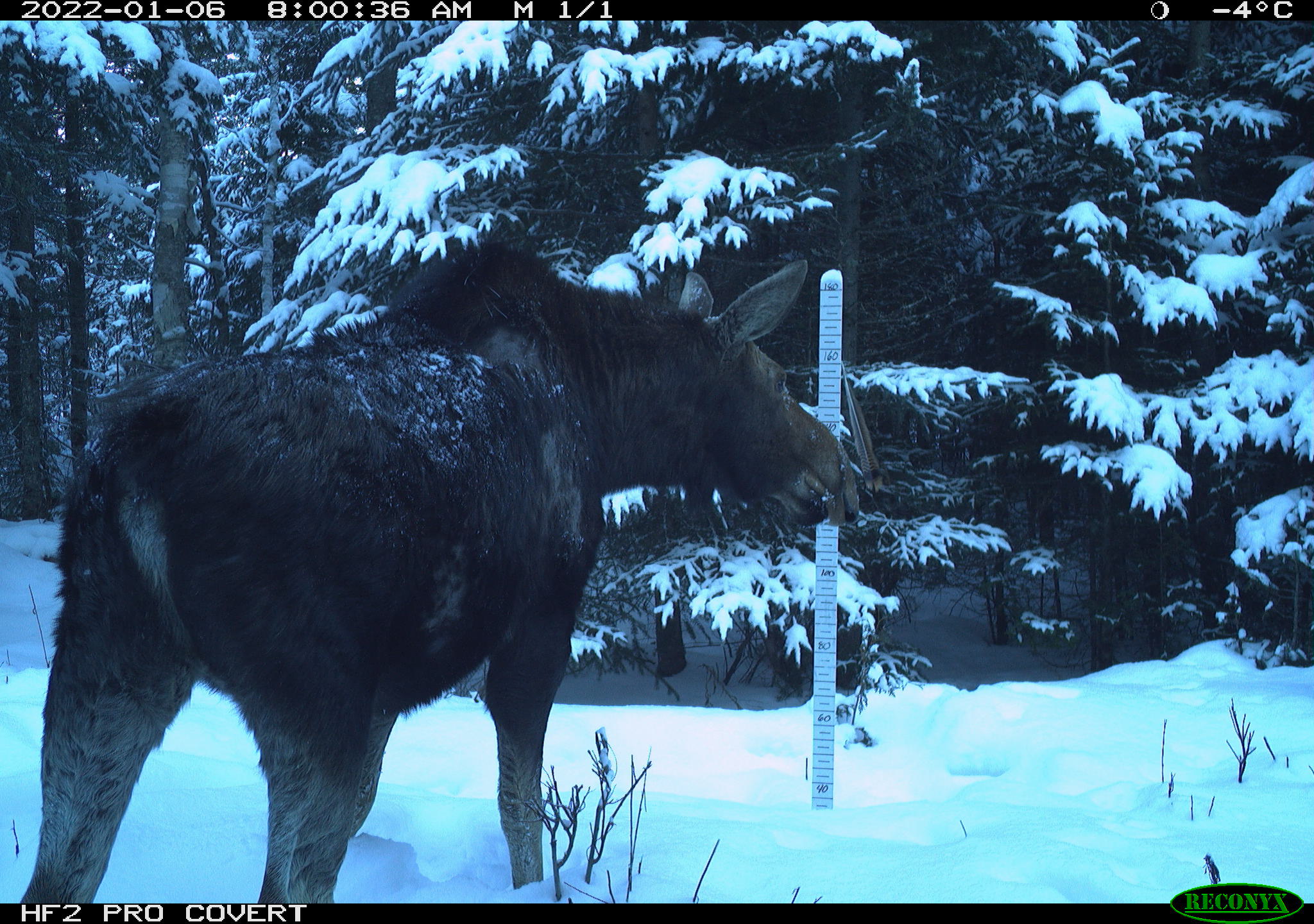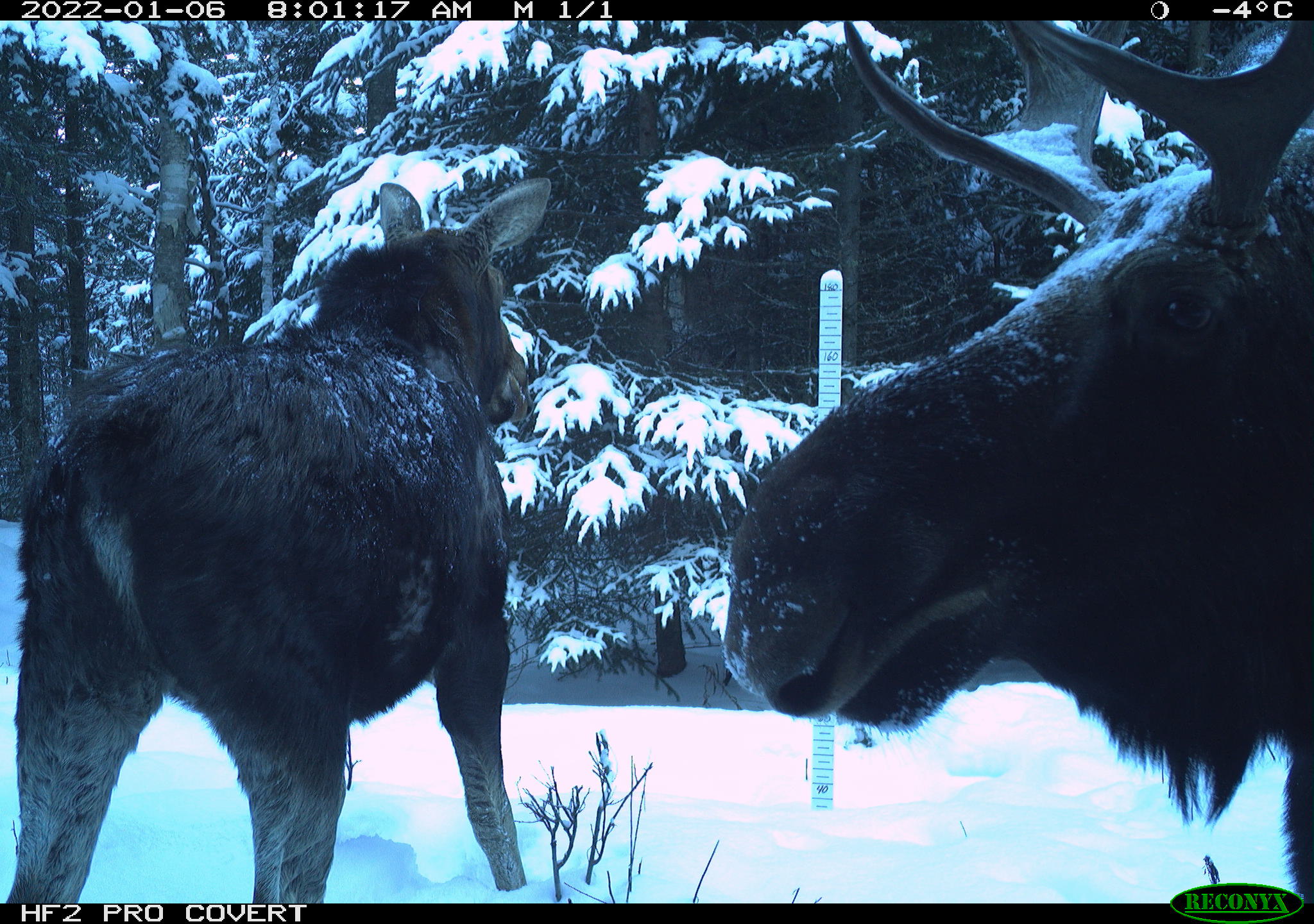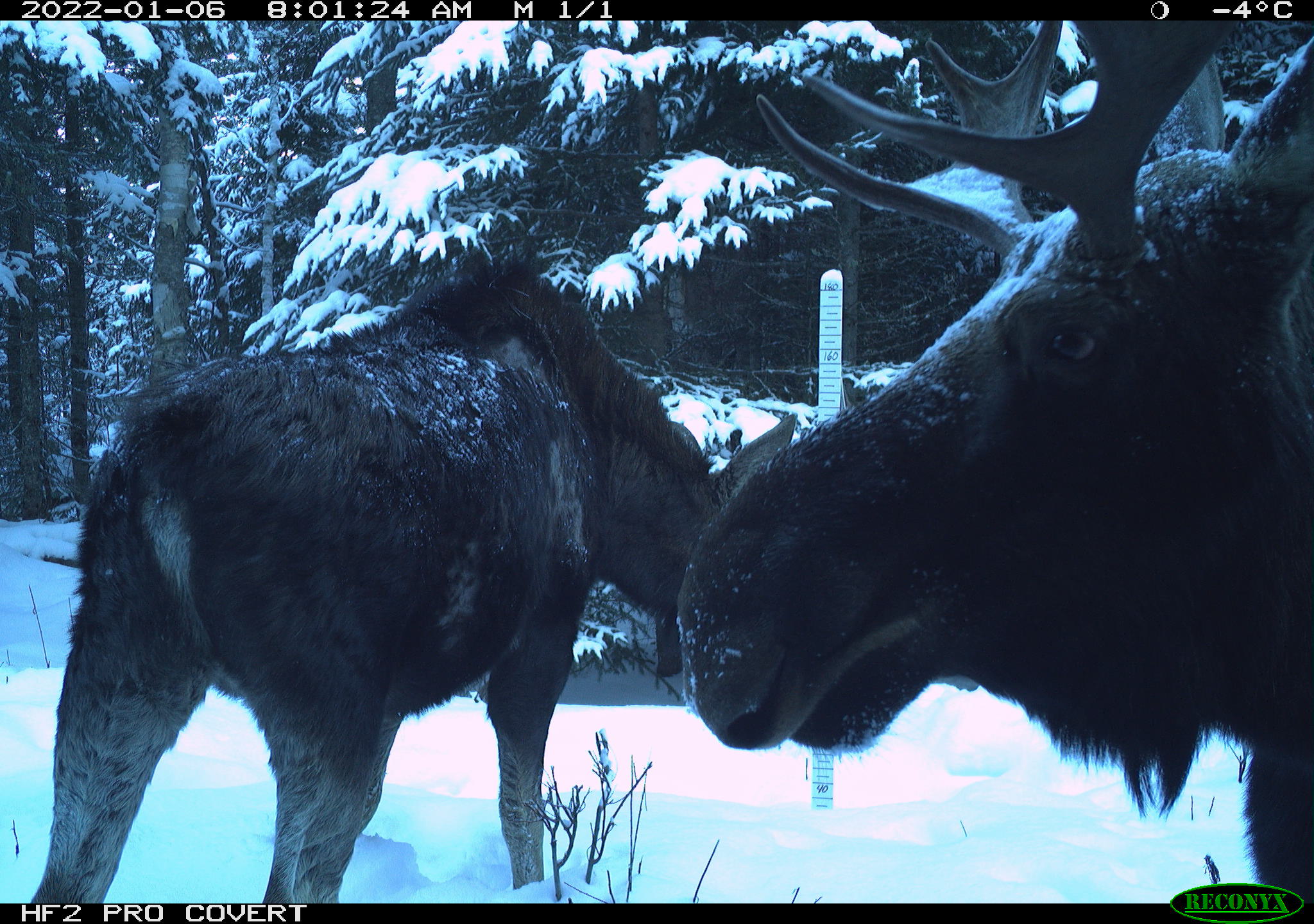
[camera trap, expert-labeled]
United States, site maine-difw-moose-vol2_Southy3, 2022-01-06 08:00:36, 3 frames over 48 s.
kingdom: Animalia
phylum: Chordata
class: Mammalia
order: Artiodactyla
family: Cervidae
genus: Alces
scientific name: Alces alces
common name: moose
Moose (Alces alces).